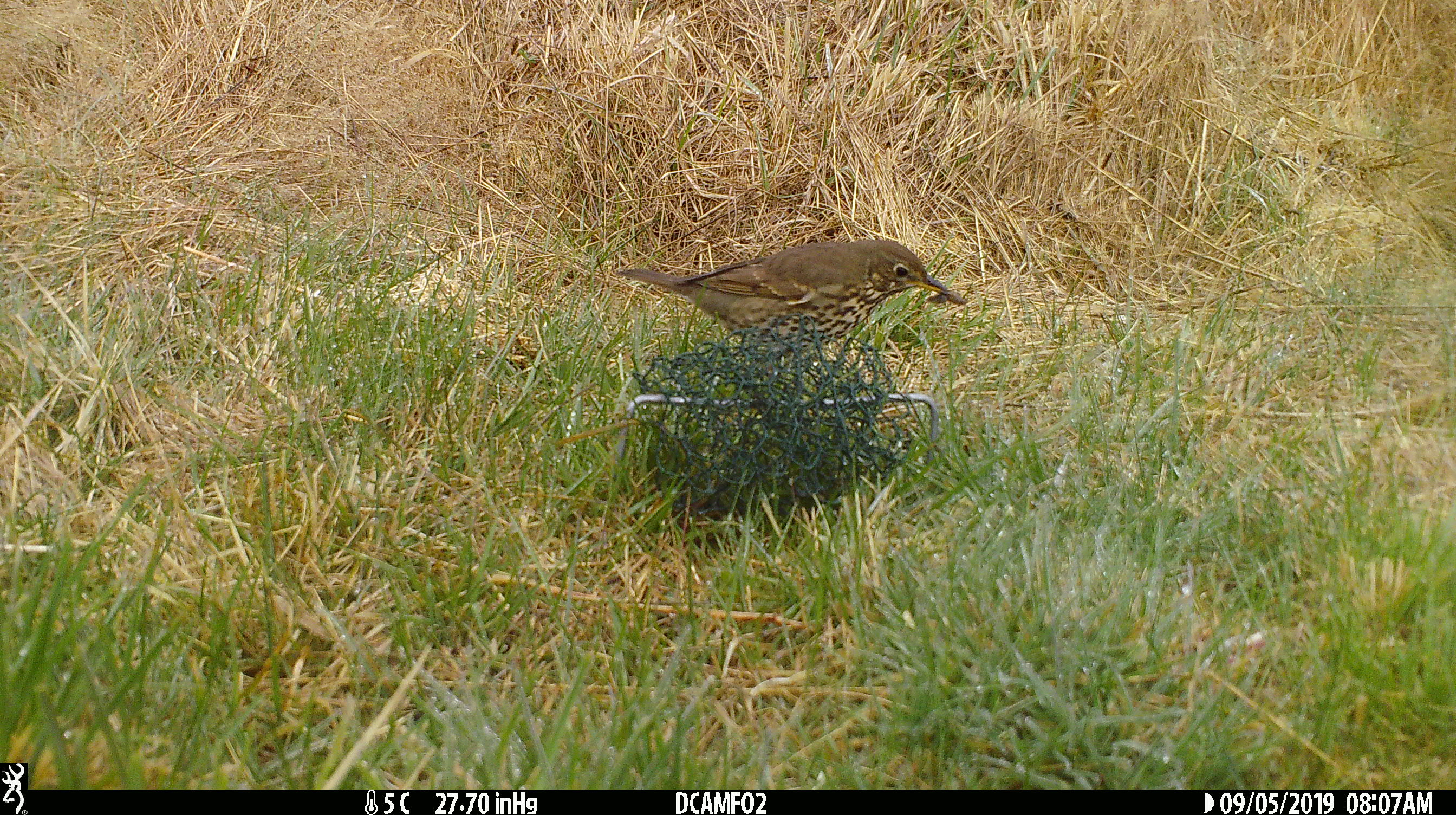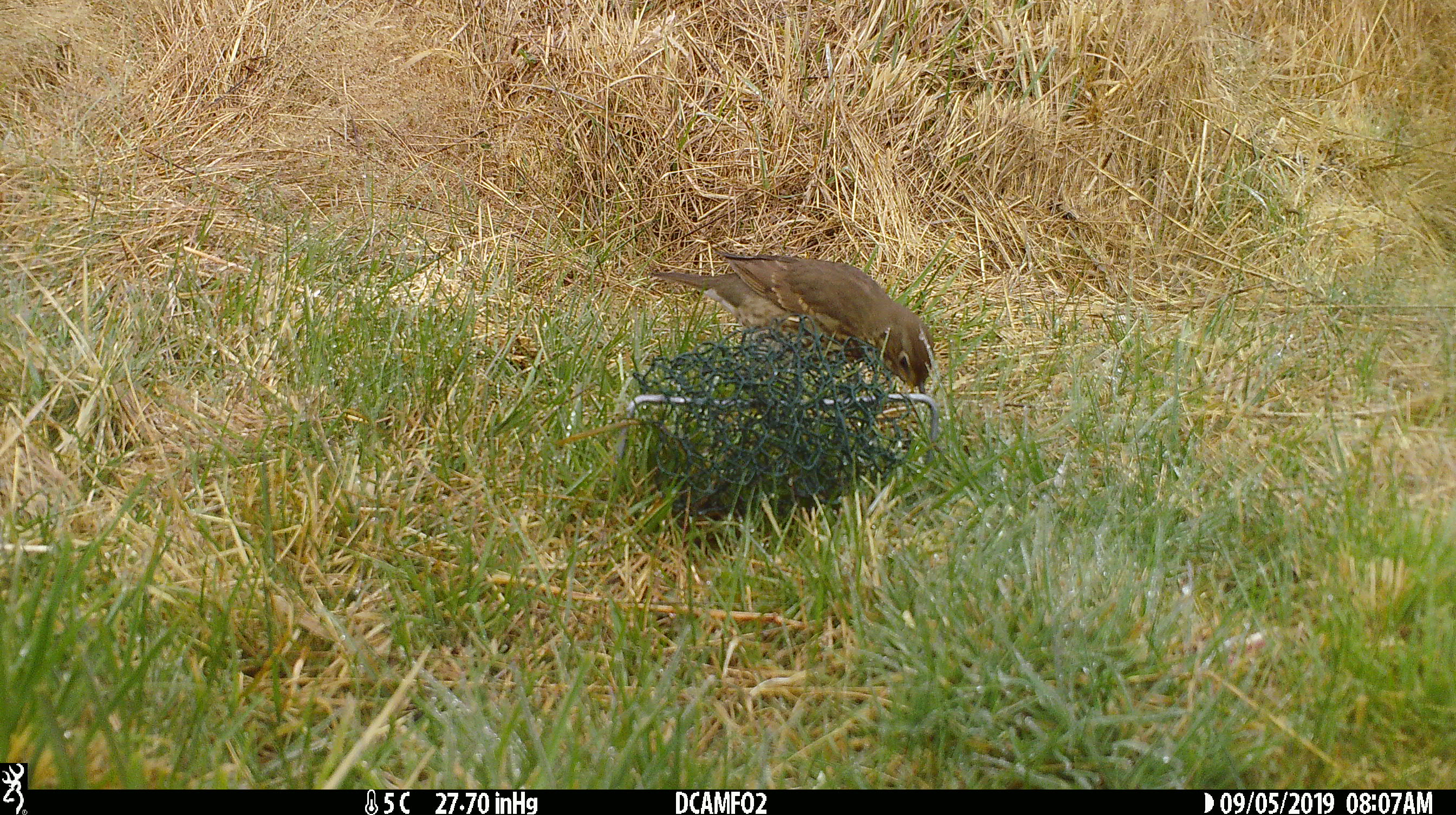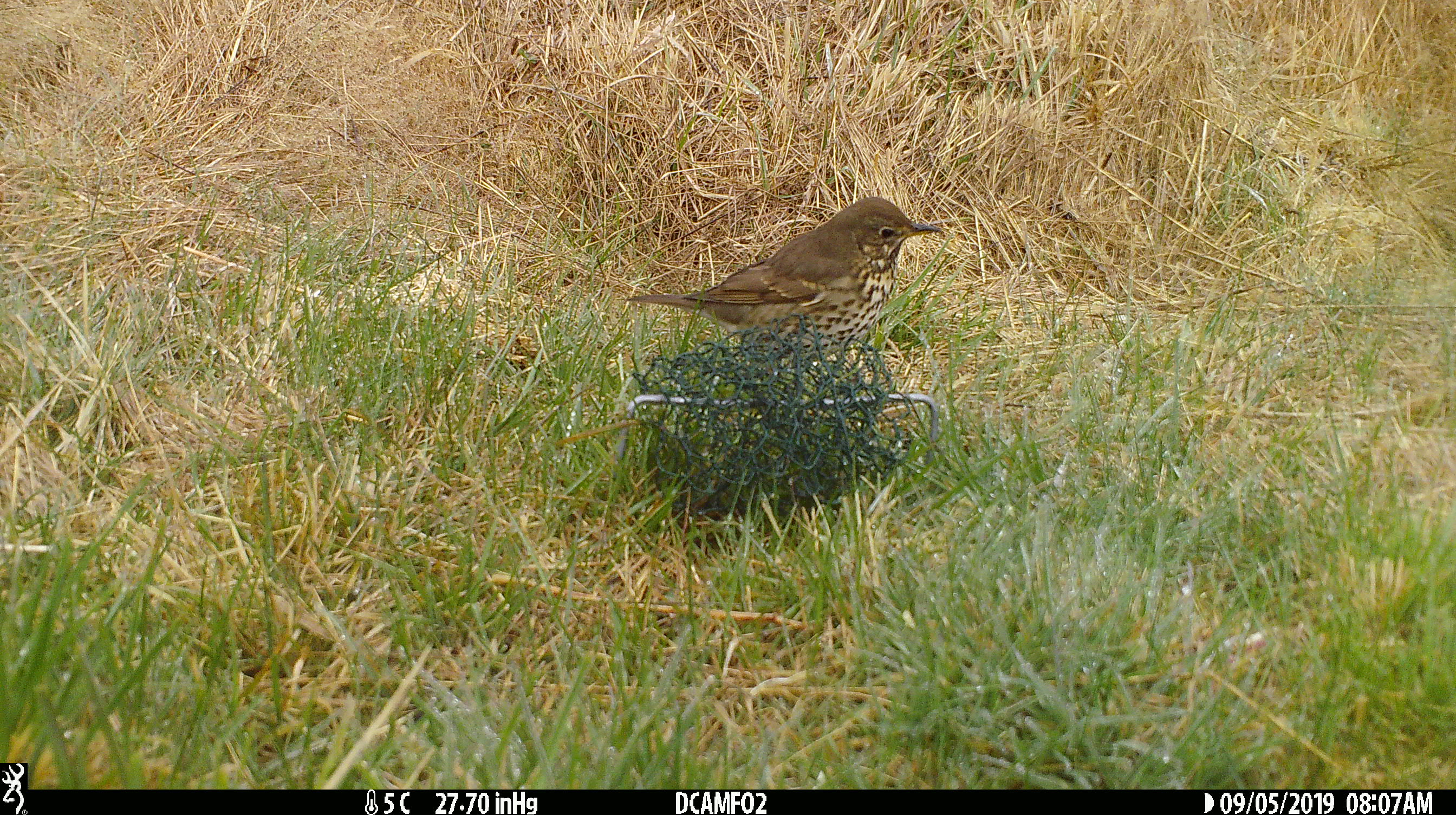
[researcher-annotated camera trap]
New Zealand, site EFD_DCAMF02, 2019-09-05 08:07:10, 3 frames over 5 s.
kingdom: Animalia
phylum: Chordata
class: Aves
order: Passeriformes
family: Turdidae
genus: Turdus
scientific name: Turdus philomelos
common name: song thrush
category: thrush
Thrush (song thrush) (Turdus philomelos).